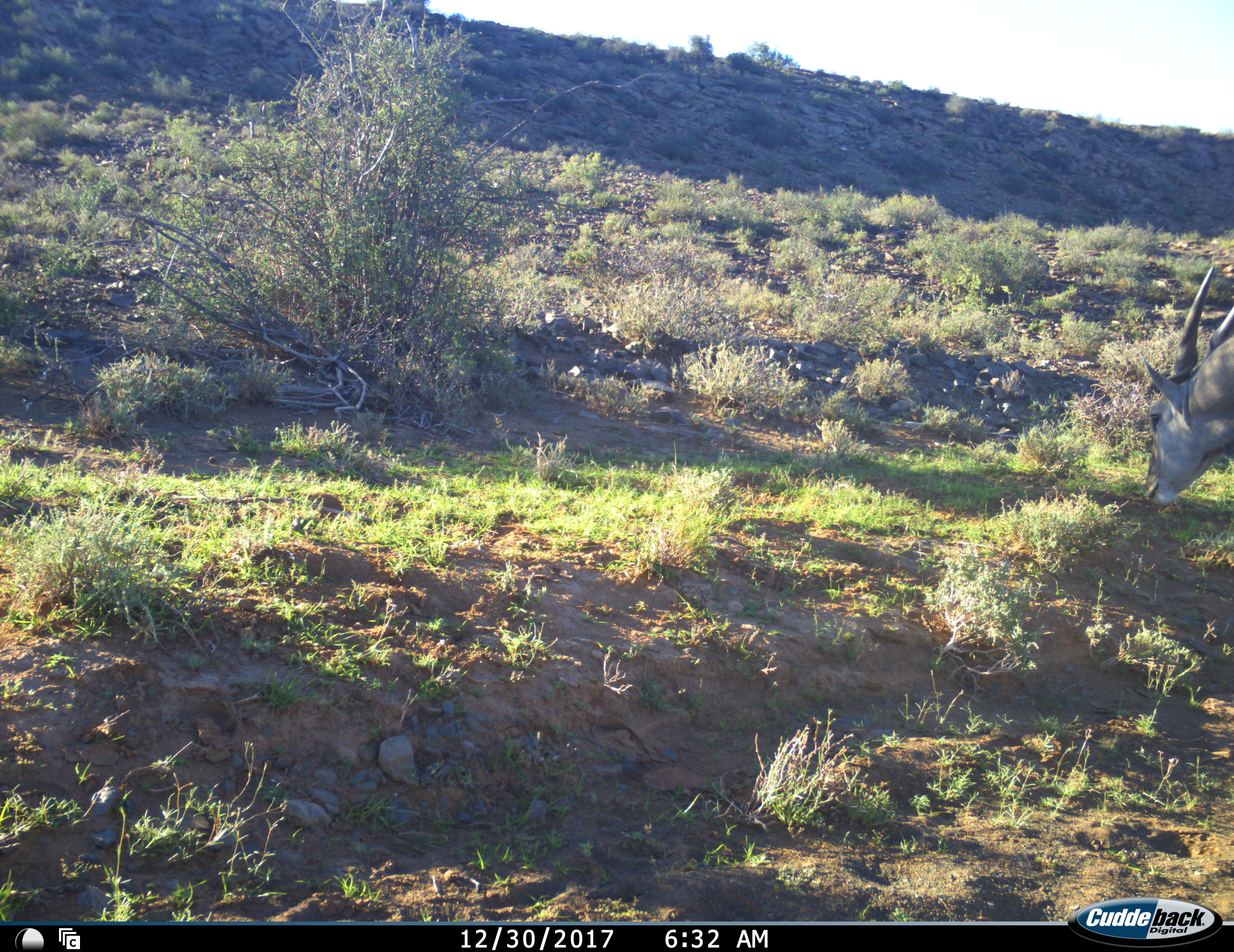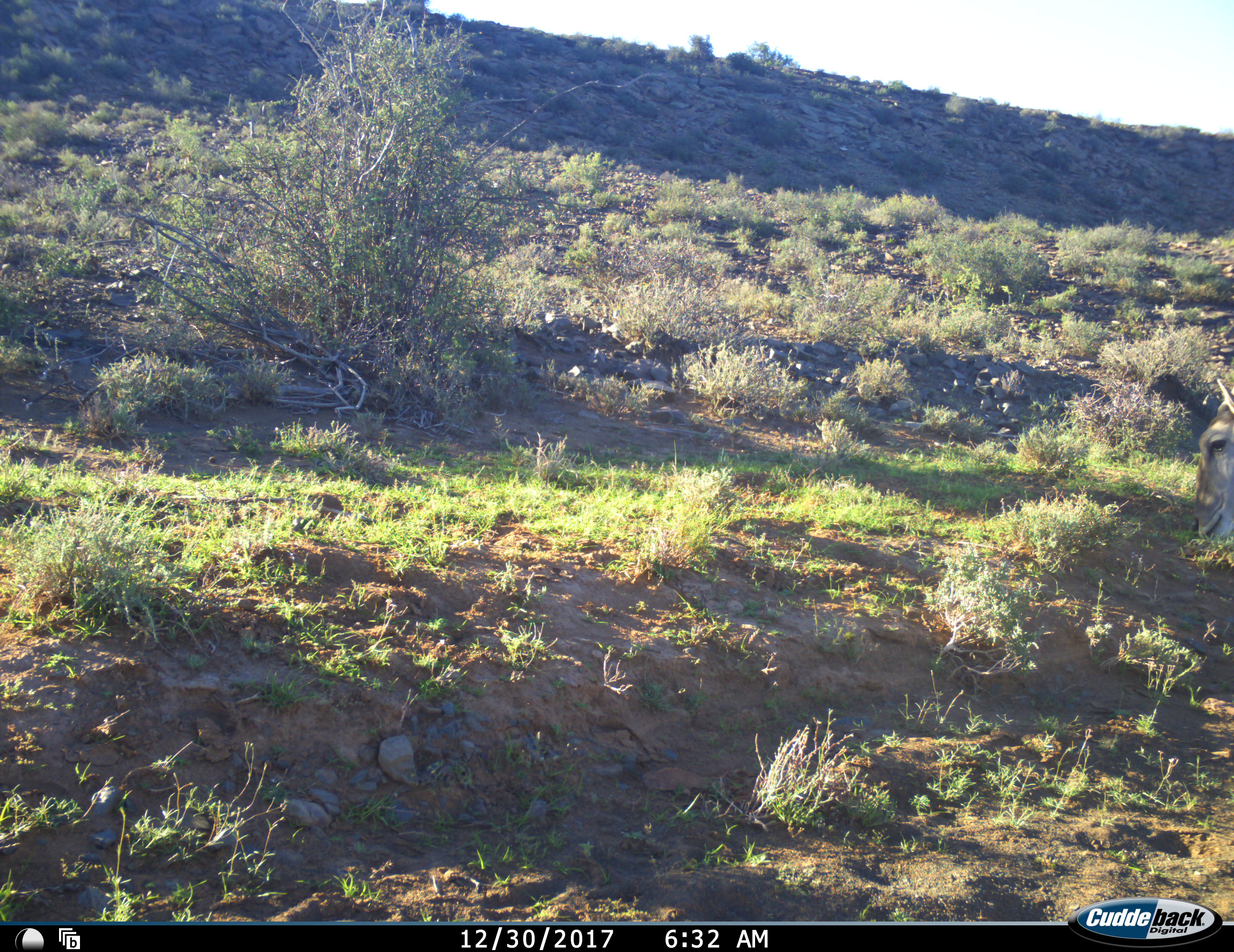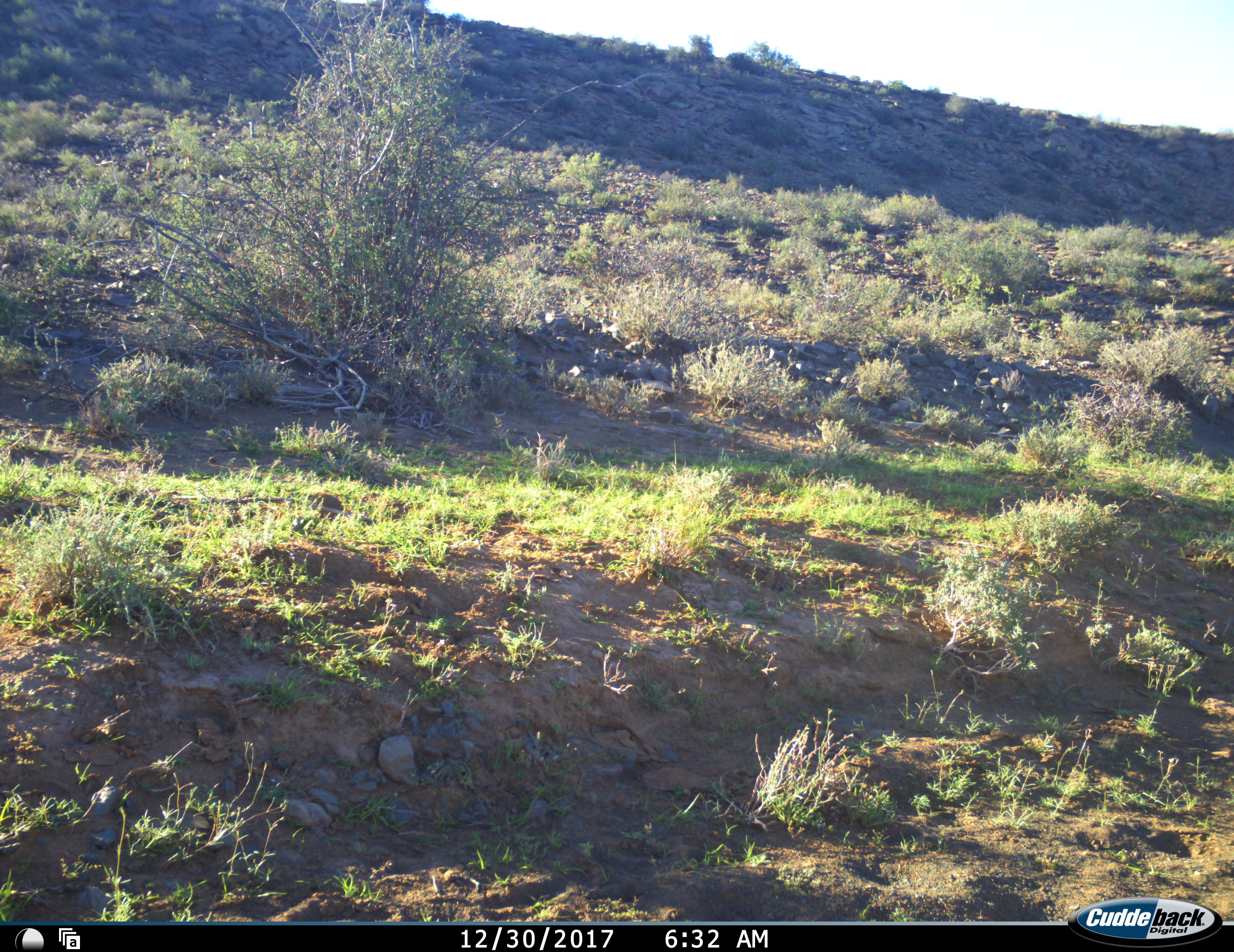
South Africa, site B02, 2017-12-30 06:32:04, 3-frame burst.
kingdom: Animalia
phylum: Chordata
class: Mammalia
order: Artiodactyla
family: Bovidae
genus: Tragelaphus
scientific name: Tragelaphus oryx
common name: eland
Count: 1.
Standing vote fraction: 14%.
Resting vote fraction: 0%.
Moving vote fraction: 14%.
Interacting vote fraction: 0%.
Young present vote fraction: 0%.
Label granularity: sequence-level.